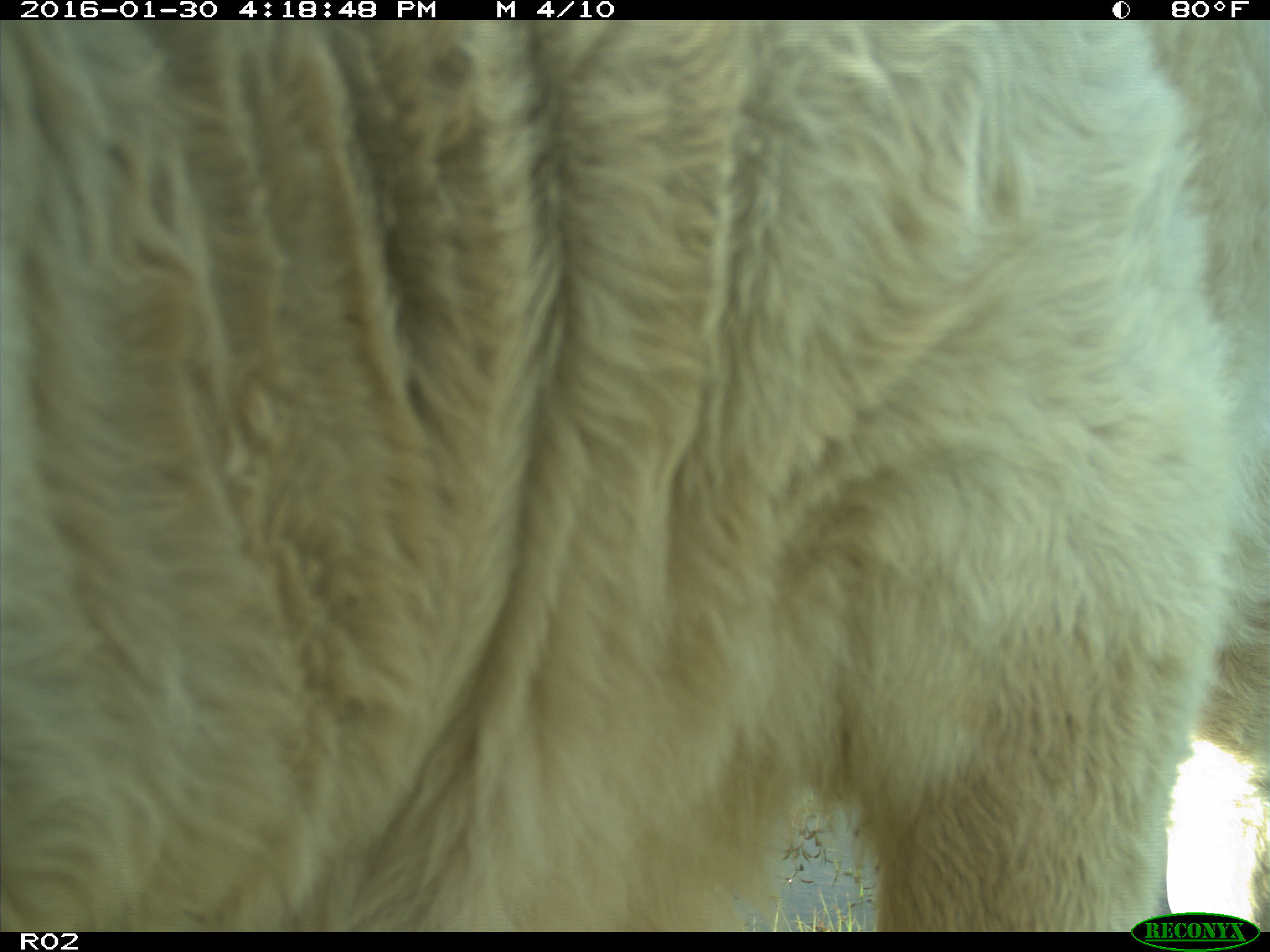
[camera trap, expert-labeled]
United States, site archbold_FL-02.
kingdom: Animalia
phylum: Chordata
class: Mammalia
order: Artiodactyla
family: Bovidae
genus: Bos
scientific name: Bos taurus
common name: domestic cow